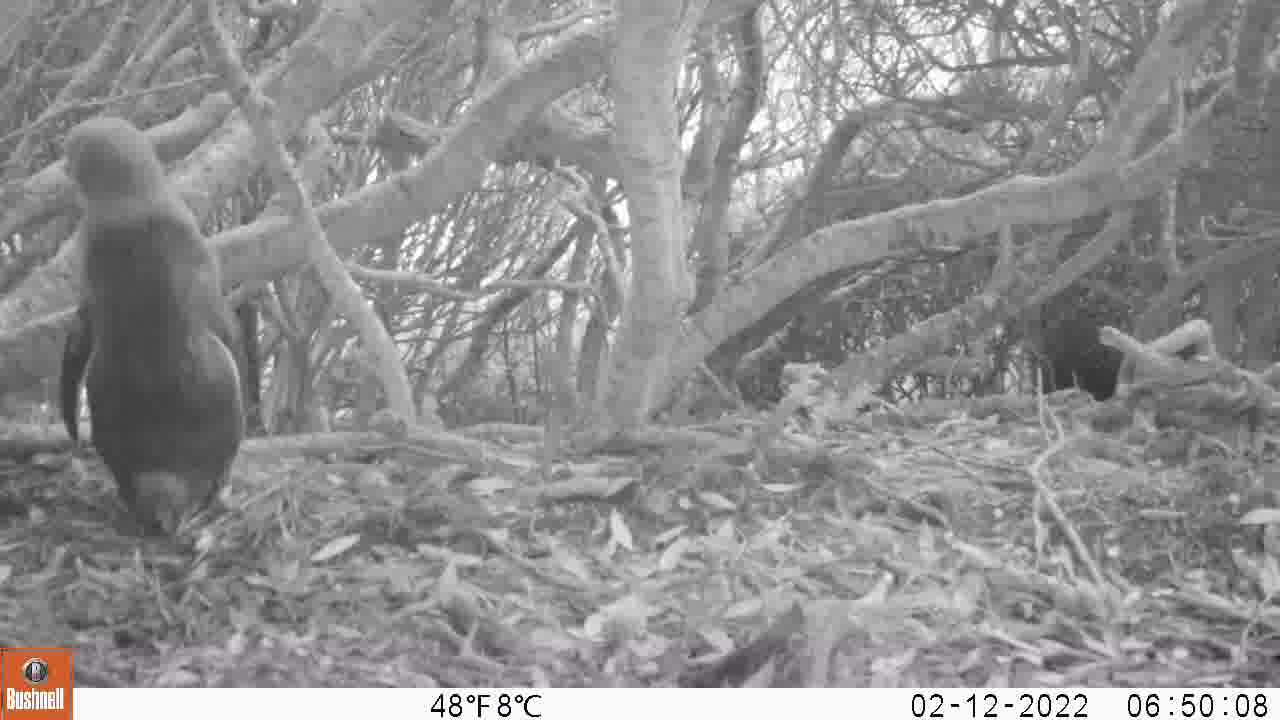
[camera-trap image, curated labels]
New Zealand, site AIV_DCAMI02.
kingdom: Animalia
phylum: Chordata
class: Aves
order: Sphenisciformes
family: Spheniscidae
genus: Megadyptes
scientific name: Megadyptes antipodes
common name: yellow-eyed penguin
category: yellow eyed penguin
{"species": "yellow eyed penguin (yellow-eyed penguin) (Megadyptes antipodes)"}